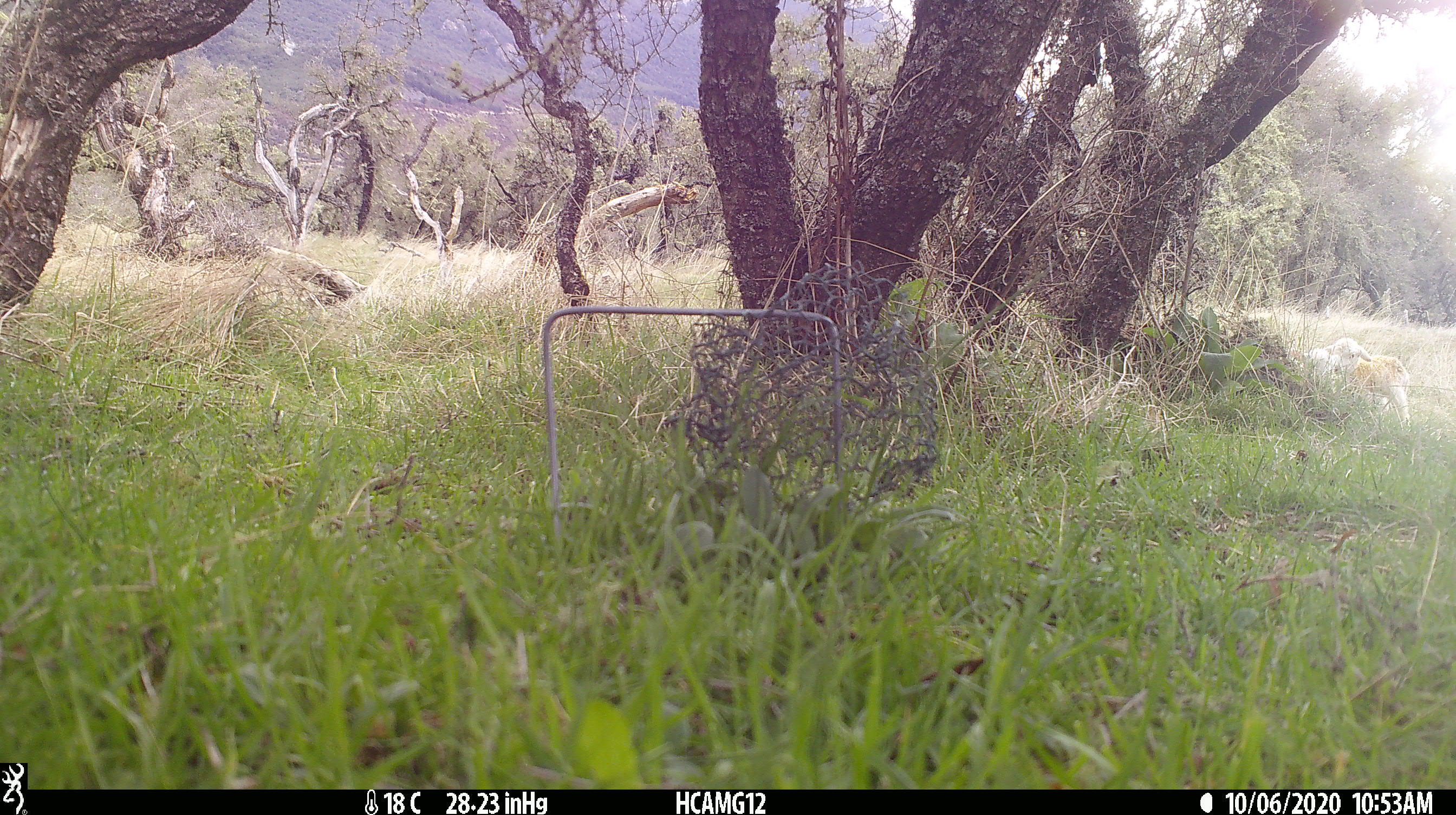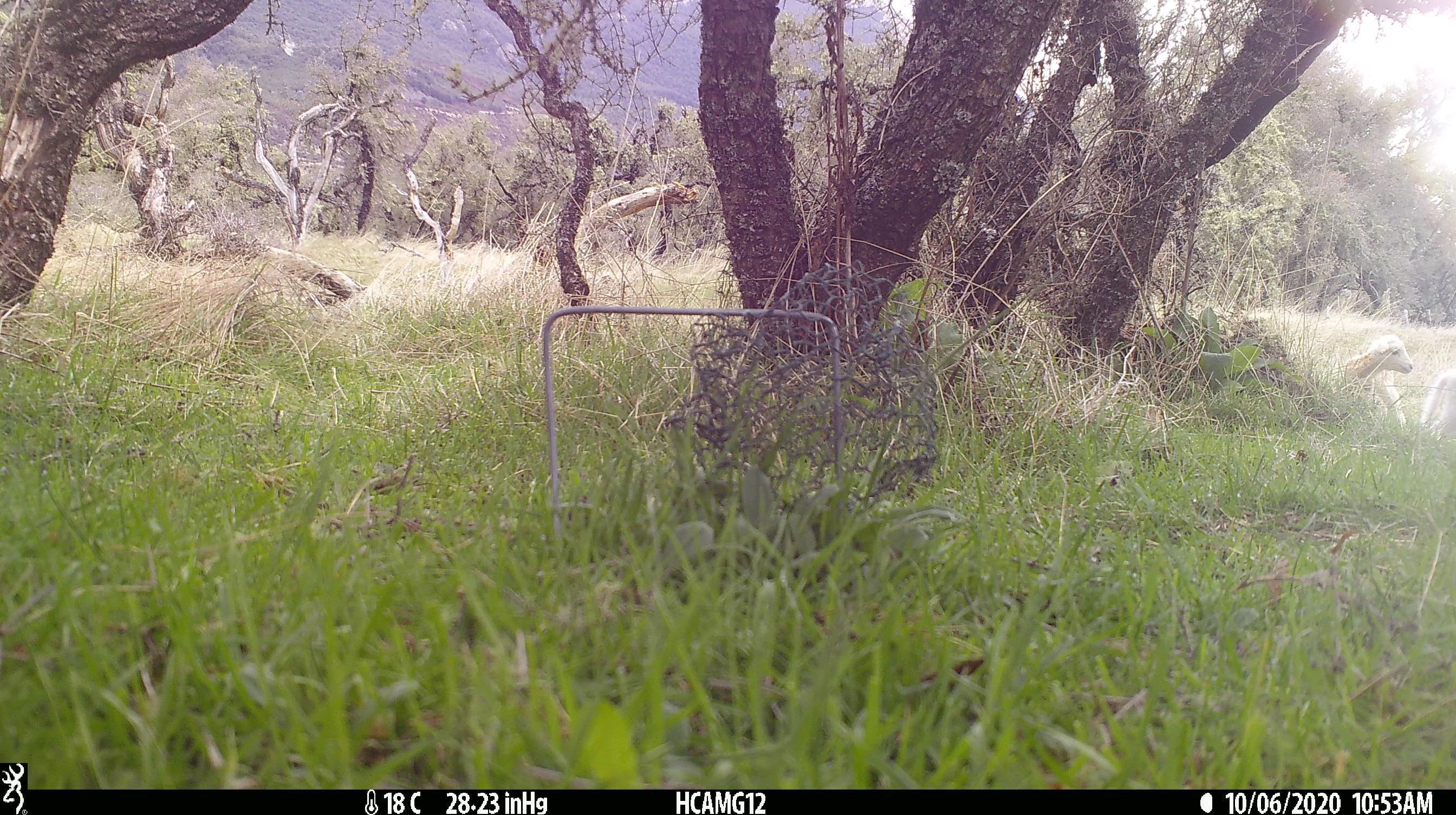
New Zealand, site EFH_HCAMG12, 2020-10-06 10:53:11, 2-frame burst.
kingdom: Animalia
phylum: Chordata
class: Mammalia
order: Artiodactyla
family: Bovidae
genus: Ovis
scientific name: Ovis aries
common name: domestic sheep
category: sheep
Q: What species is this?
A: Sheep (domestic sheep) (Ovis aries).